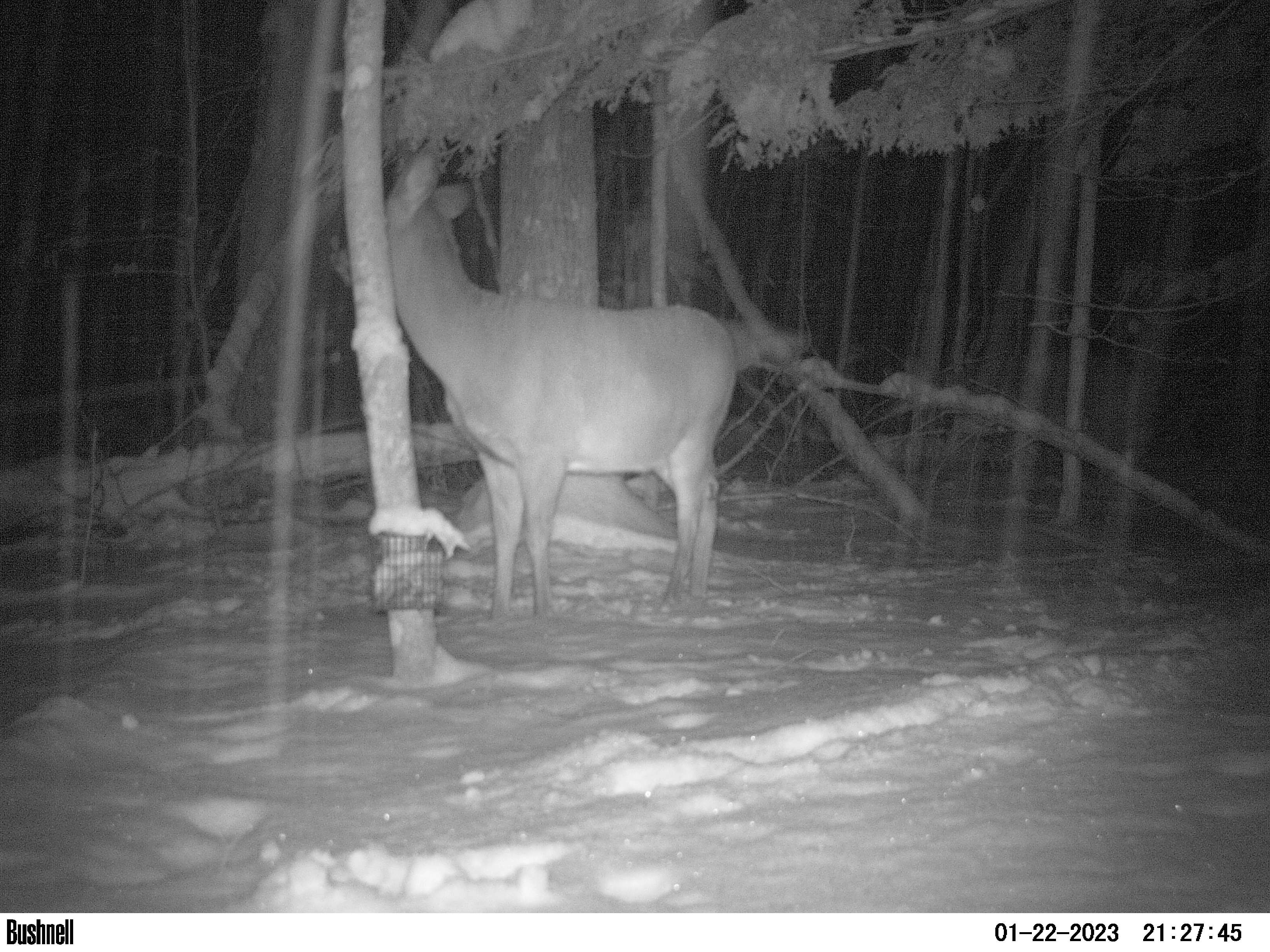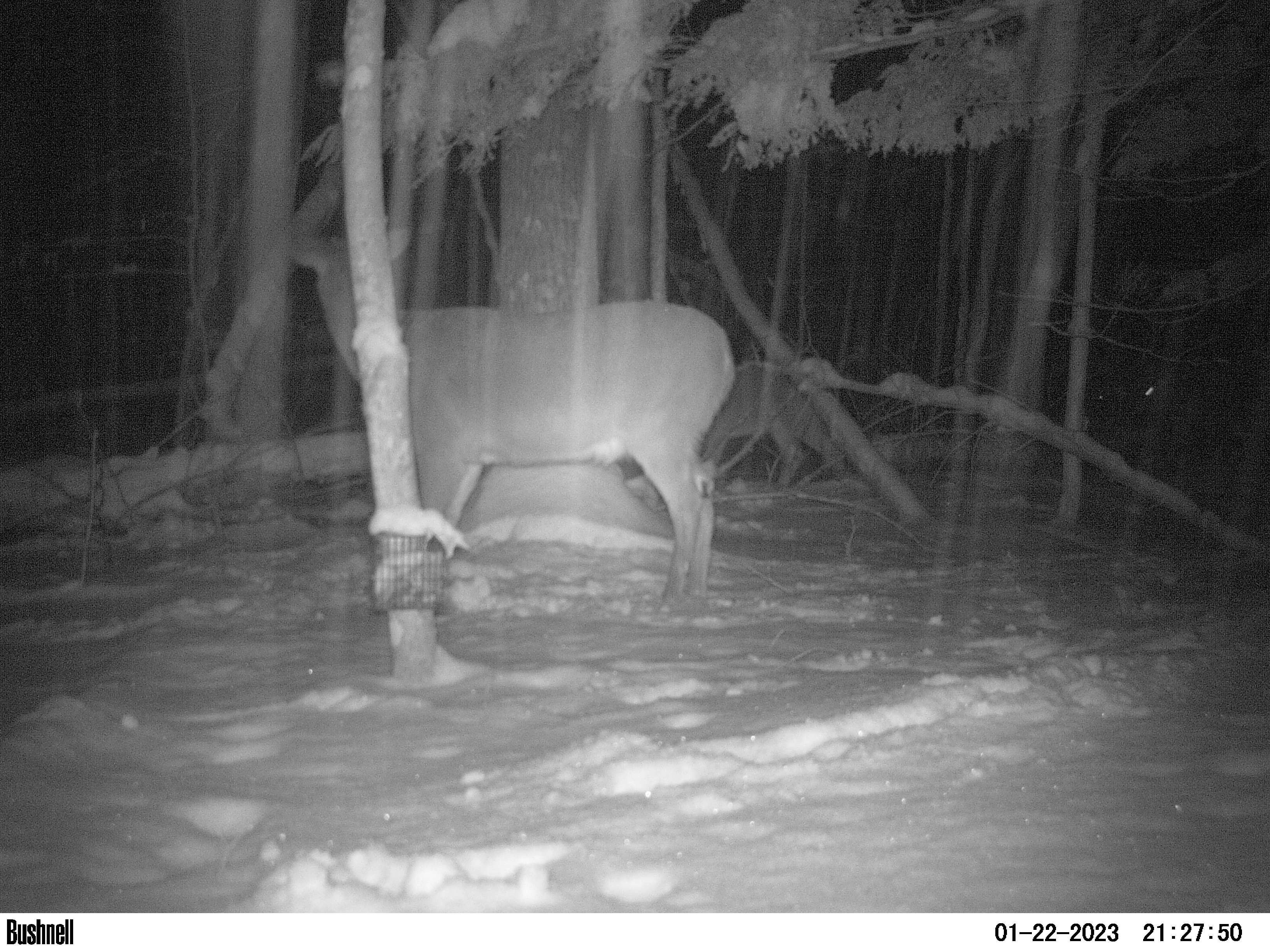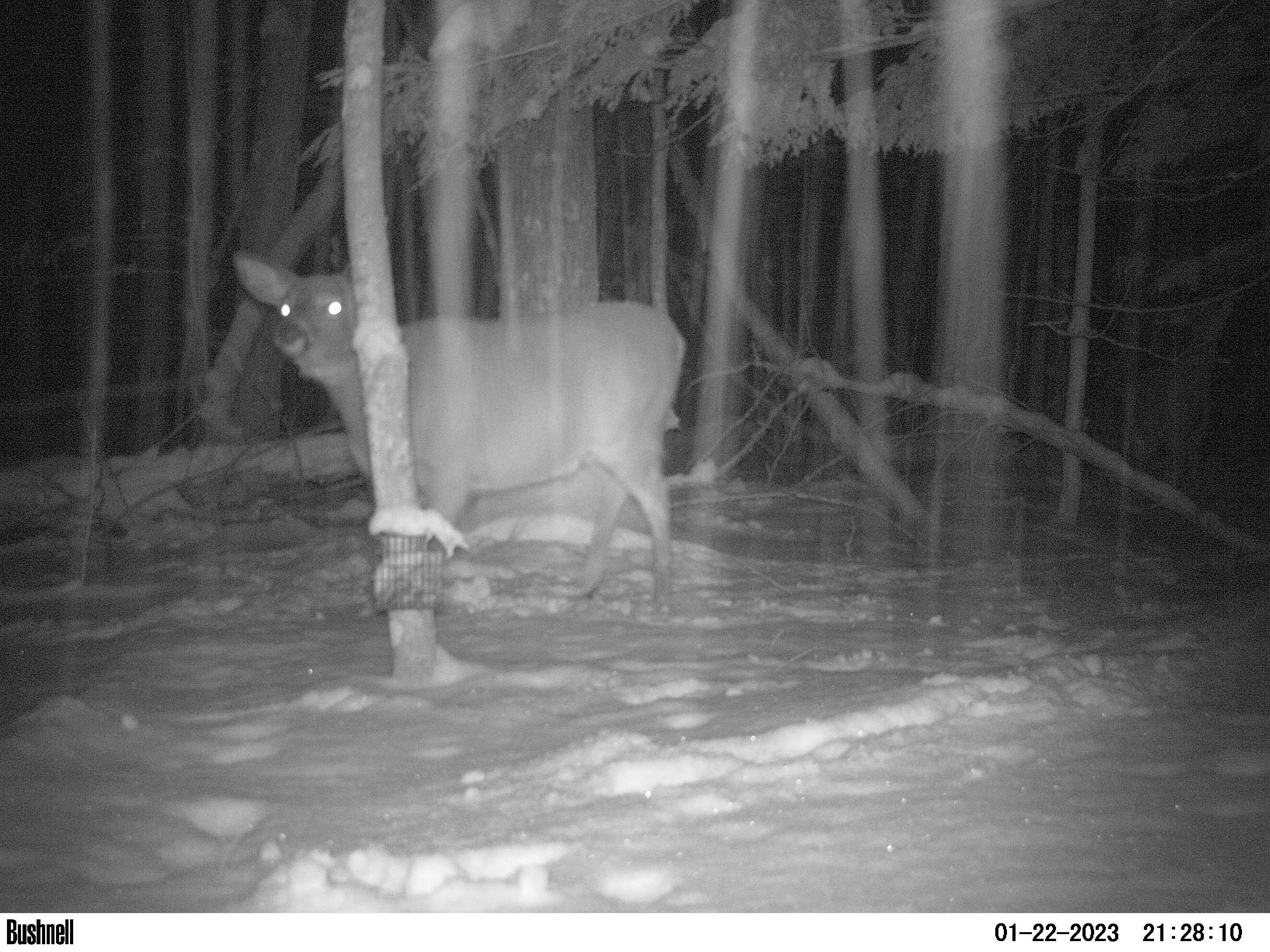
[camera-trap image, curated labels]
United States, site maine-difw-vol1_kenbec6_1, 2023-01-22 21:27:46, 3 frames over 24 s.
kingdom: Animalia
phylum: Chordata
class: Mammalia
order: Artiodactyla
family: Cervidae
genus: Odocoileus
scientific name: Odocoileus virginianus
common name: white-tailed deer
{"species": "white-tailed deer (Odocoileus virginianus)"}